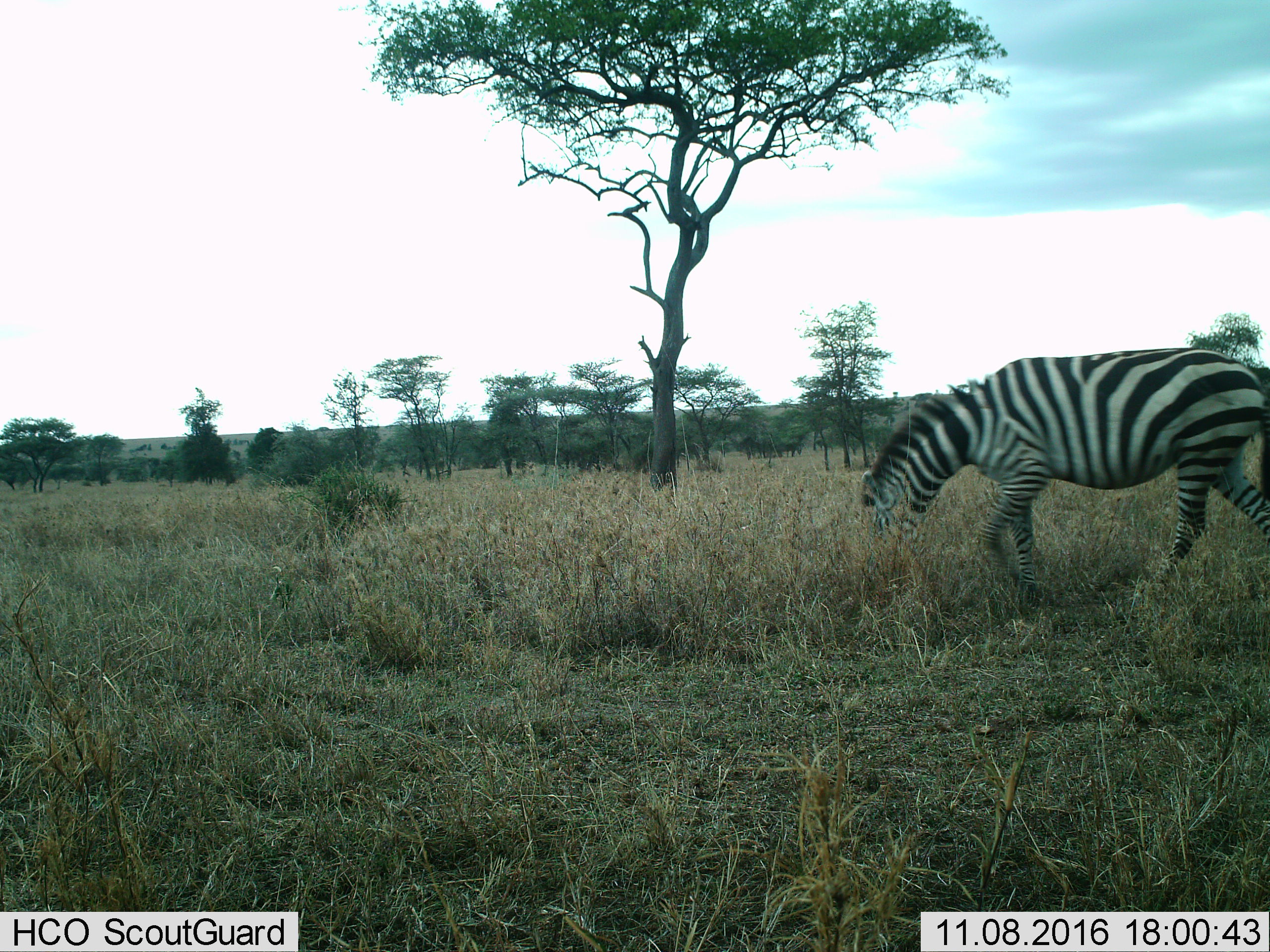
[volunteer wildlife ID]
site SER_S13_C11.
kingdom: Animalia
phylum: Chordata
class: Mammalia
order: Perissodactyla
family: Equidae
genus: Equus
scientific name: Equus quagga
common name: plains zebra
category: zebraplains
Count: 1.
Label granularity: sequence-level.